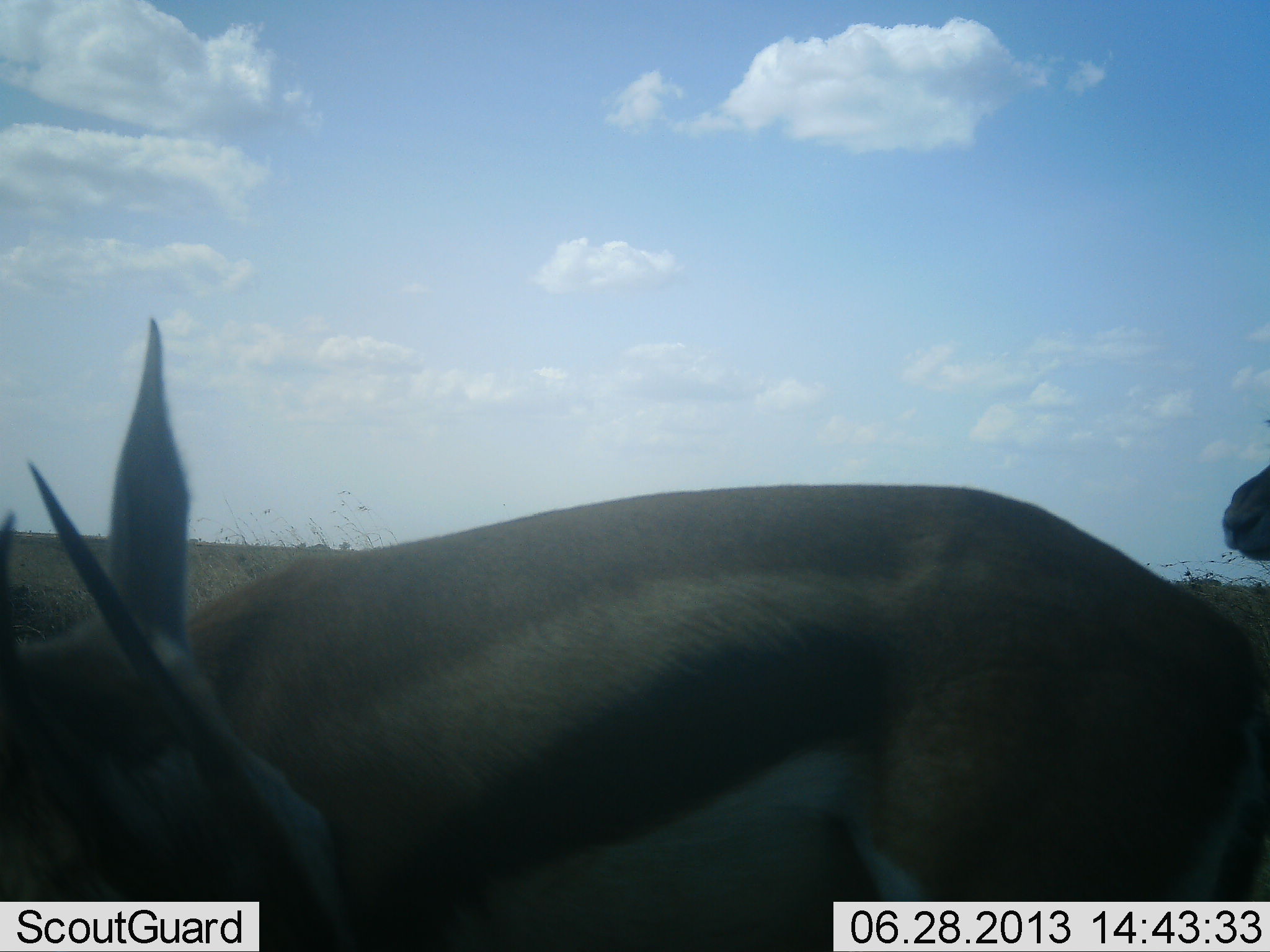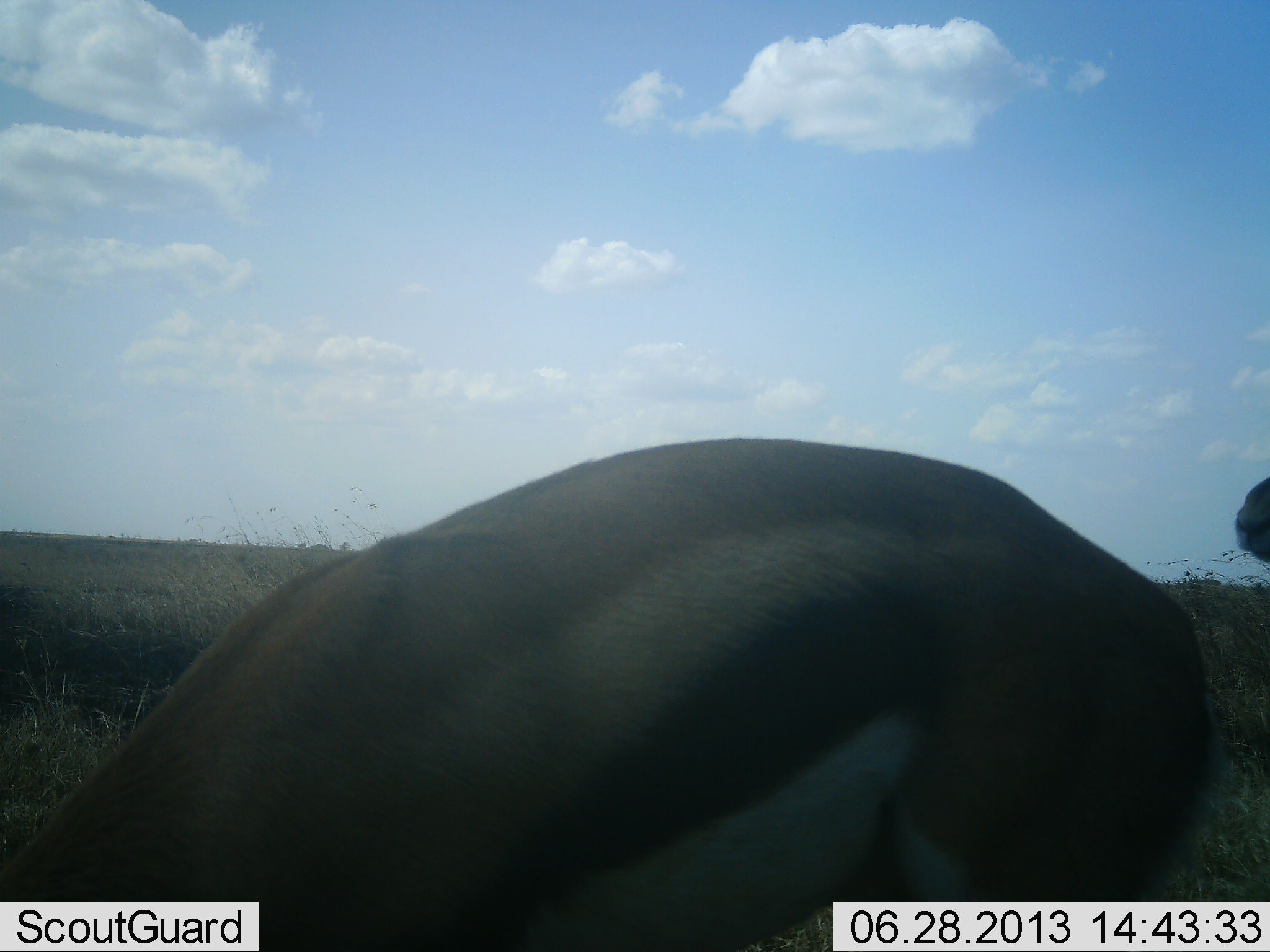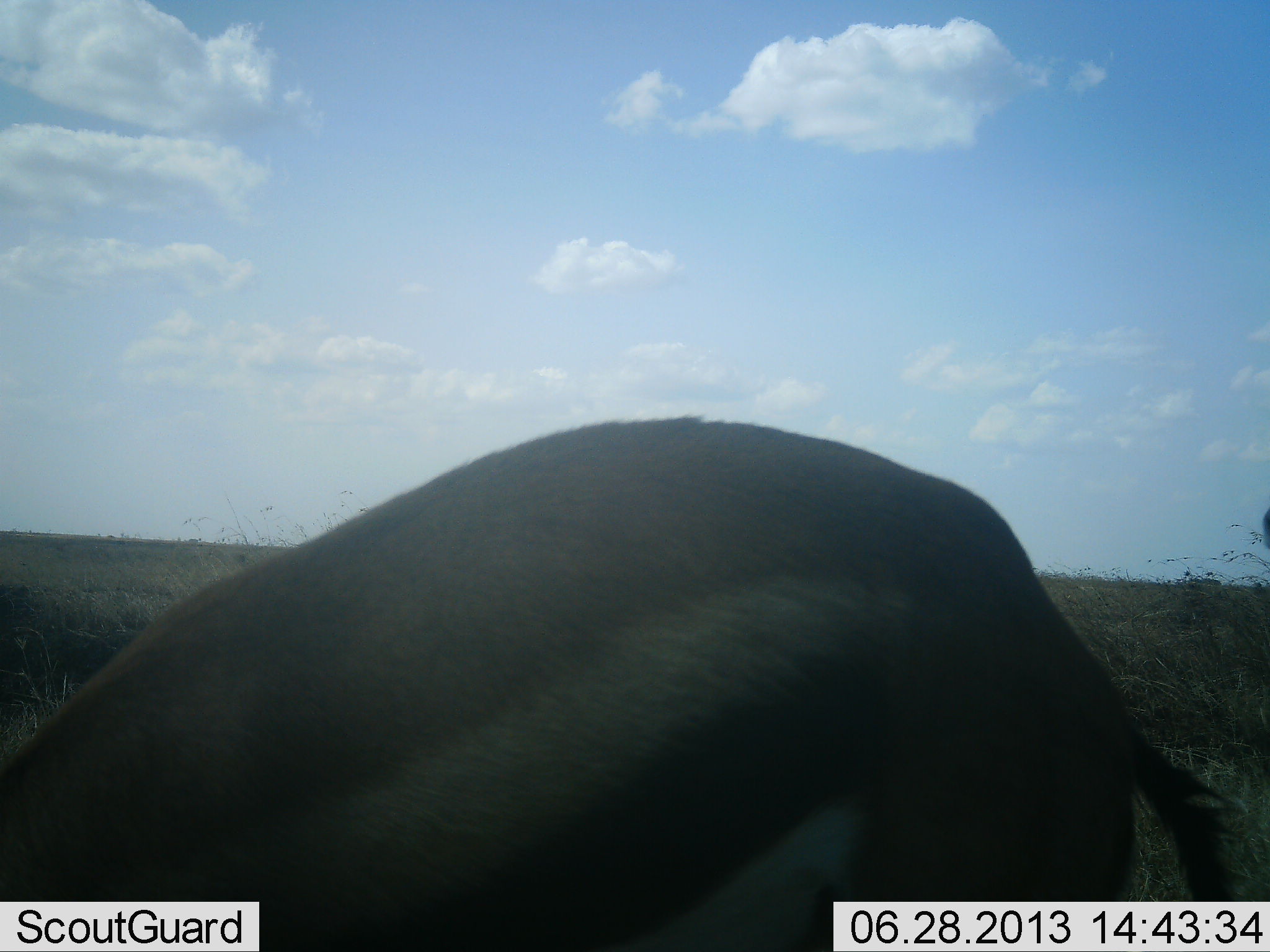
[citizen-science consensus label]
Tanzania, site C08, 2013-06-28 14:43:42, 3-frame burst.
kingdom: Animalia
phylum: Chordata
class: Mammalia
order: Artiodactyla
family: Bovidae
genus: Eudorcas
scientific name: Eudorcas thomsonii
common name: thomson's gazelle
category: gazellethomsons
Gazellethomsons (thomson's gazelle) (Eudorcas thomsonii), count 2. Behavior (volunteer vote fractions): standing 50%, resting 0%, moving 19%, interacting 0%. Young present (vote fraction): 0%. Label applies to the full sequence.